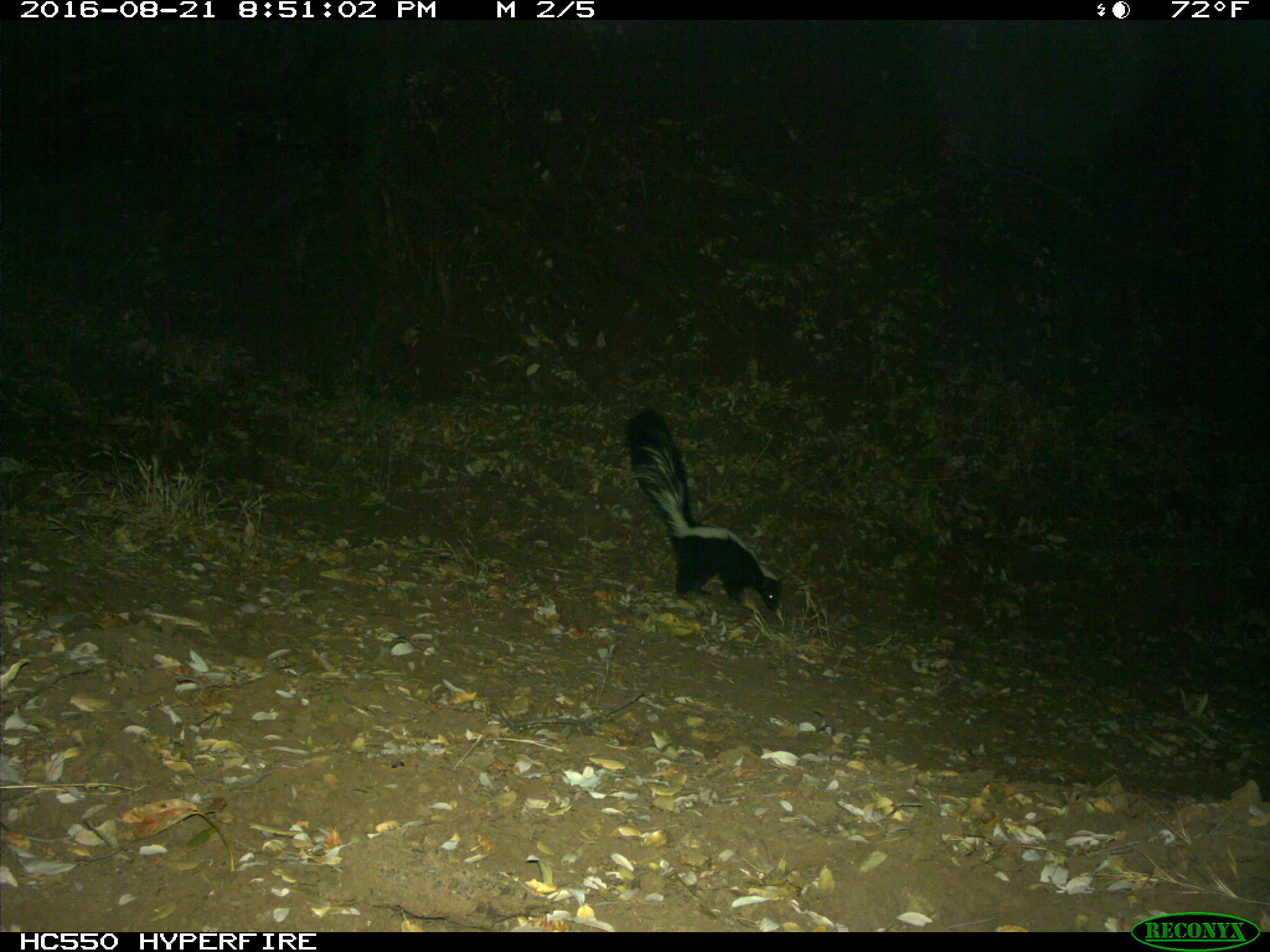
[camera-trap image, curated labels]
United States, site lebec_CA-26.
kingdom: Animalia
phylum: Chordata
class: Mammalia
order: Carnivora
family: Mephitidae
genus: Mephitis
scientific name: Mephitis mephitis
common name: striped skunk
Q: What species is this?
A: Mephitis mephitis (striped skunk).